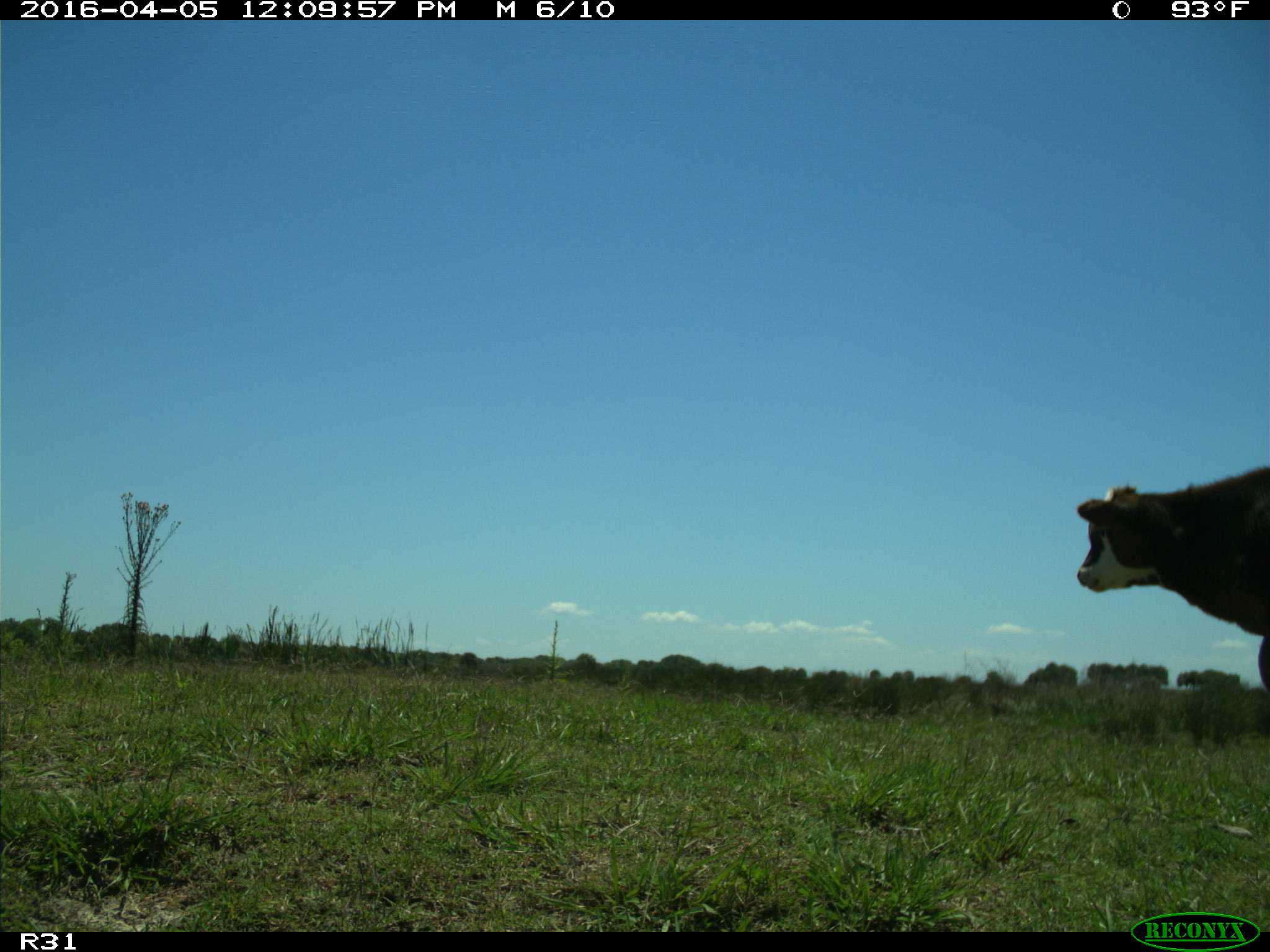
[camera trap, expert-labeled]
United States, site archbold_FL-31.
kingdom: Animalia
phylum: Chordata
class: Mammalia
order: Artiodactyla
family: Bovidae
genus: Bos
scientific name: Bos taurus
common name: domestic cow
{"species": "Bos taurus (domestic cow)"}